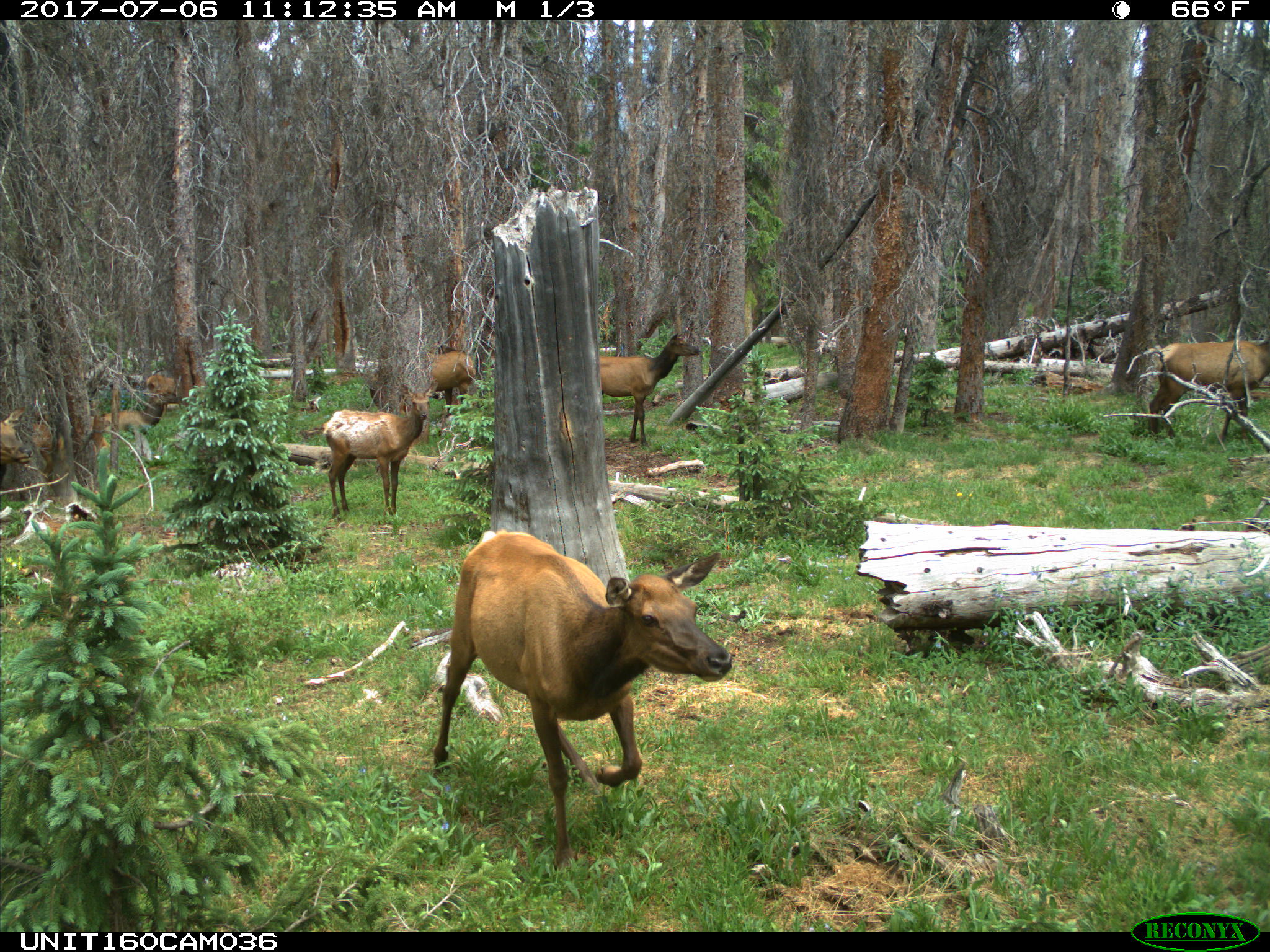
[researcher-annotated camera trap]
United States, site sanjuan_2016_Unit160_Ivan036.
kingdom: Animalia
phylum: Chordata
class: Mammalia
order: Artiodactyla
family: Cervidae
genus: Cervus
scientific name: Cervus elaphus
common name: red deer